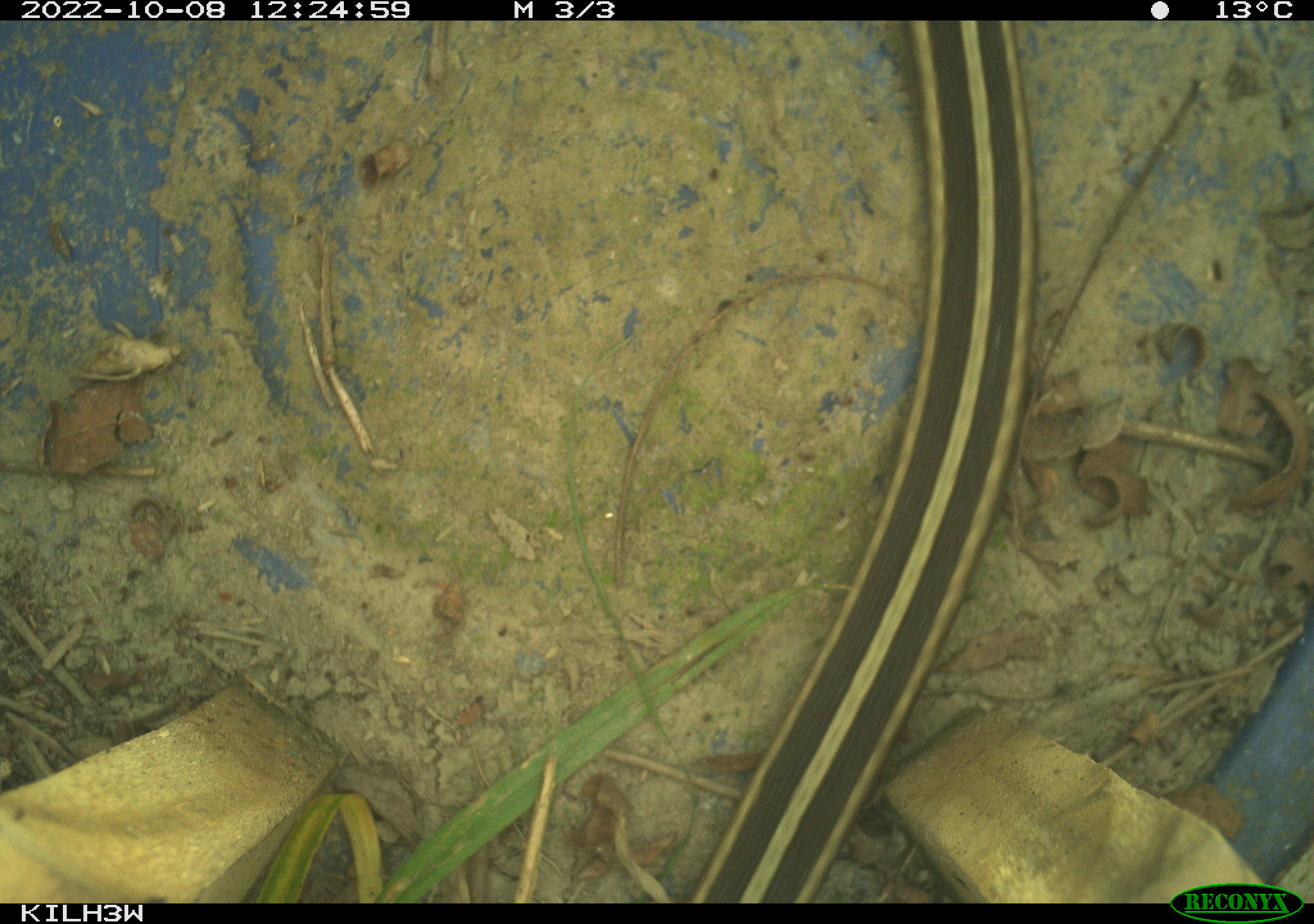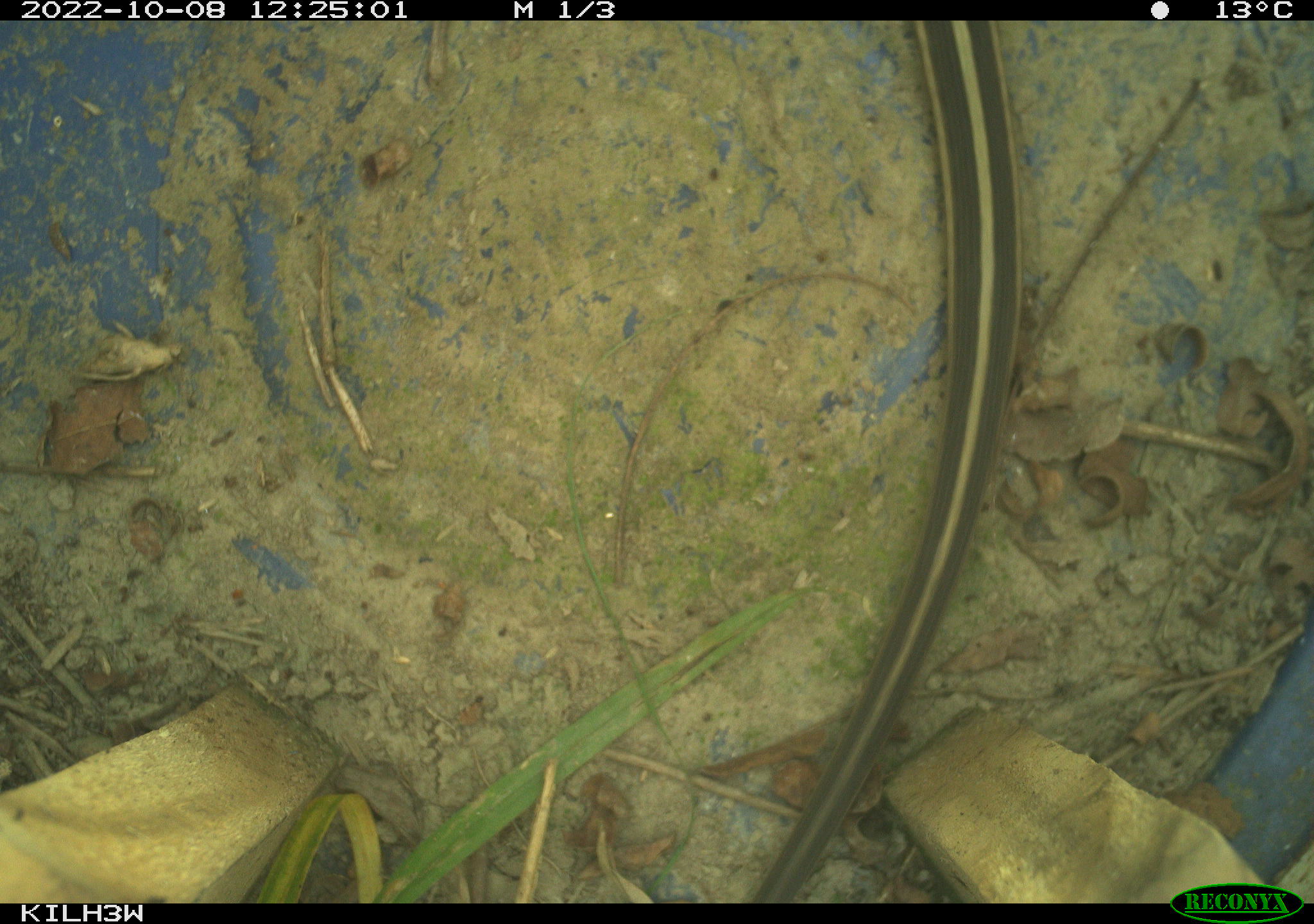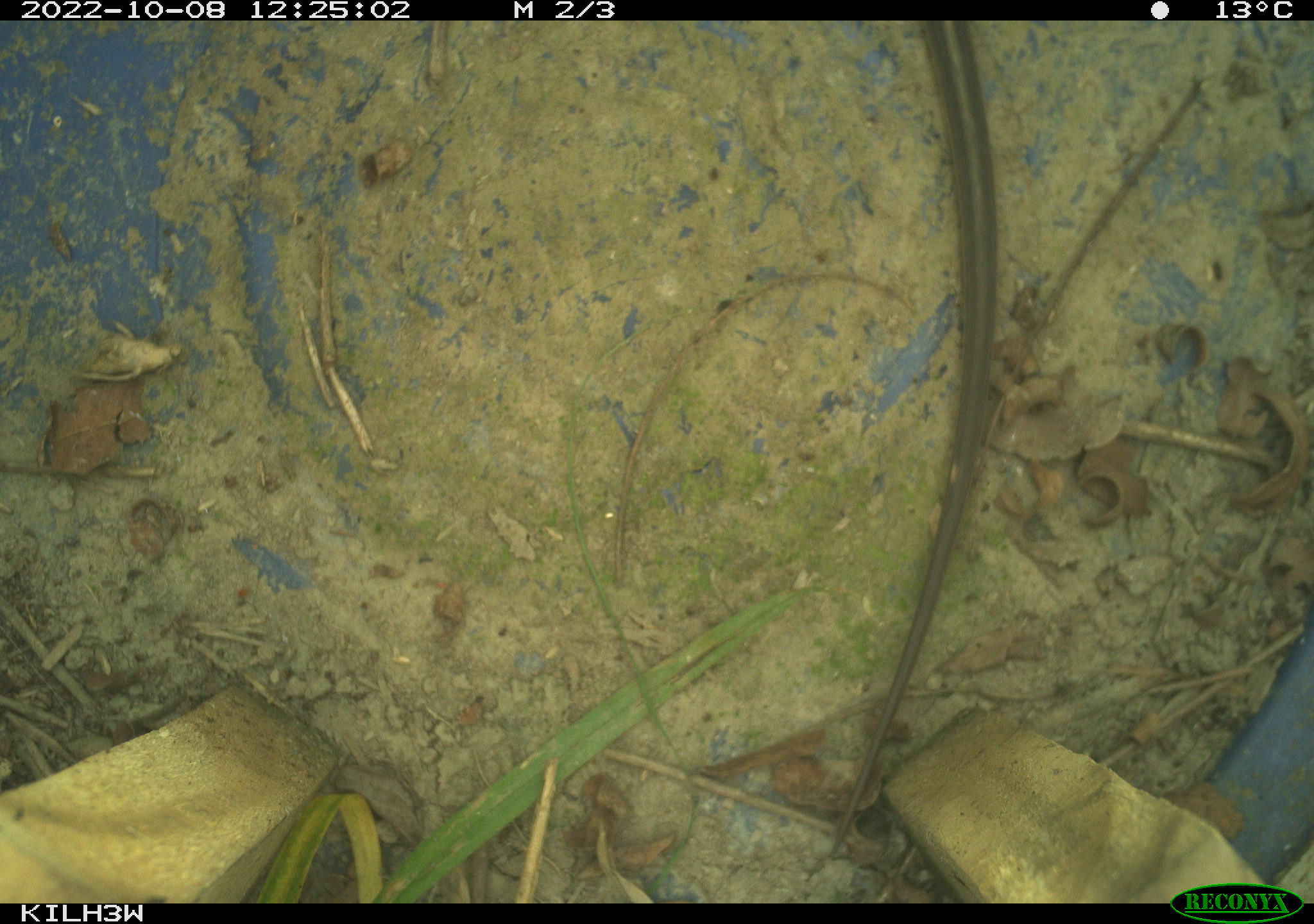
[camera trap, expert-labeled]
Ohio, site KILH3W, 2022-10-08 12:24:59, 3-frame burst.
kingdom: Animalia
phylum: Chordata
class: Reptilia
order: Squamata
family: Colubridae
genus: Thamnophis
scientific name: Thamnophis sirtalis sirtalis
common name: eastern gartersnake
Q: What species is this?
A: Eastern gartersnake (Thamnophis sirtalis sirtalis).